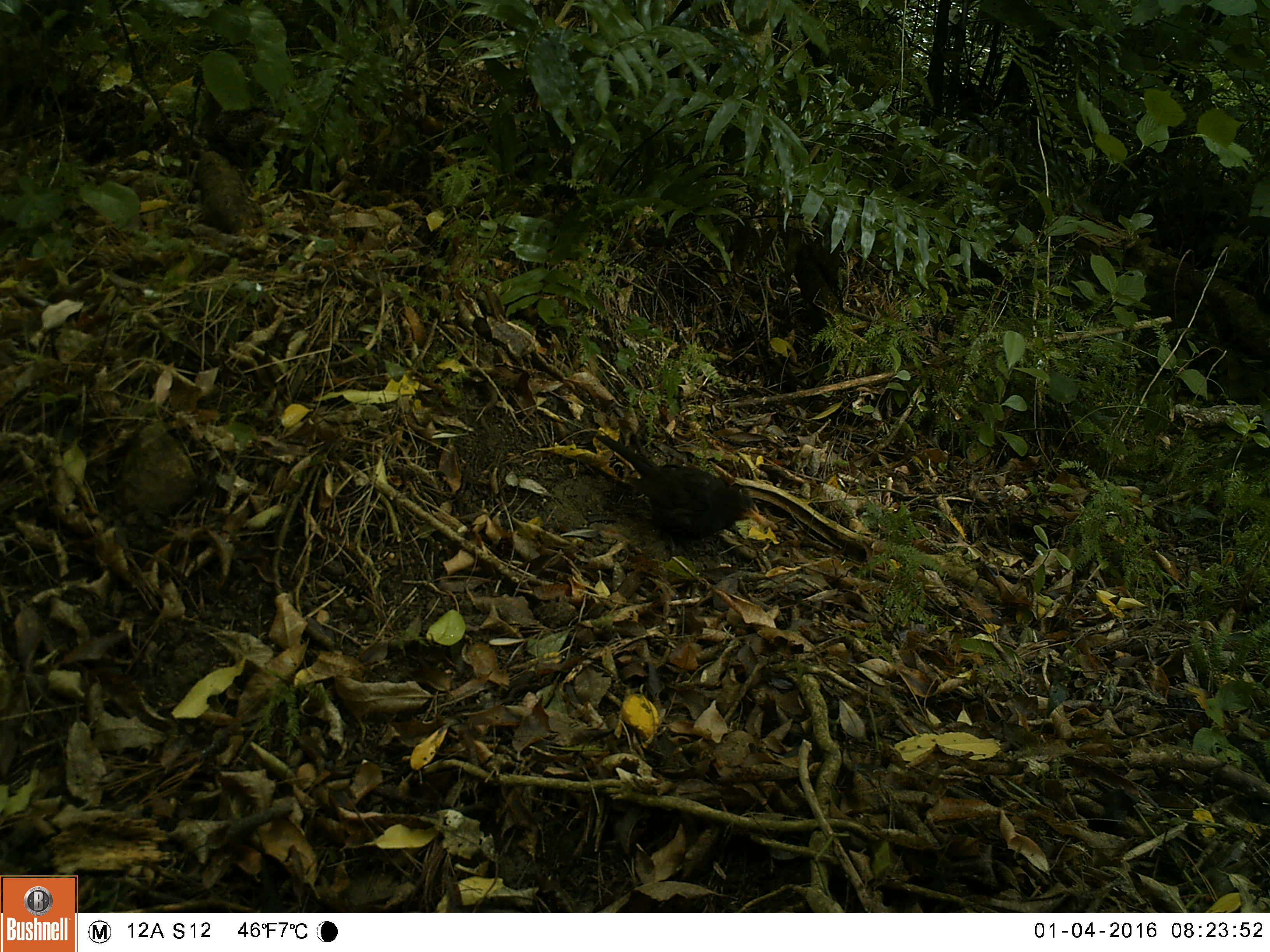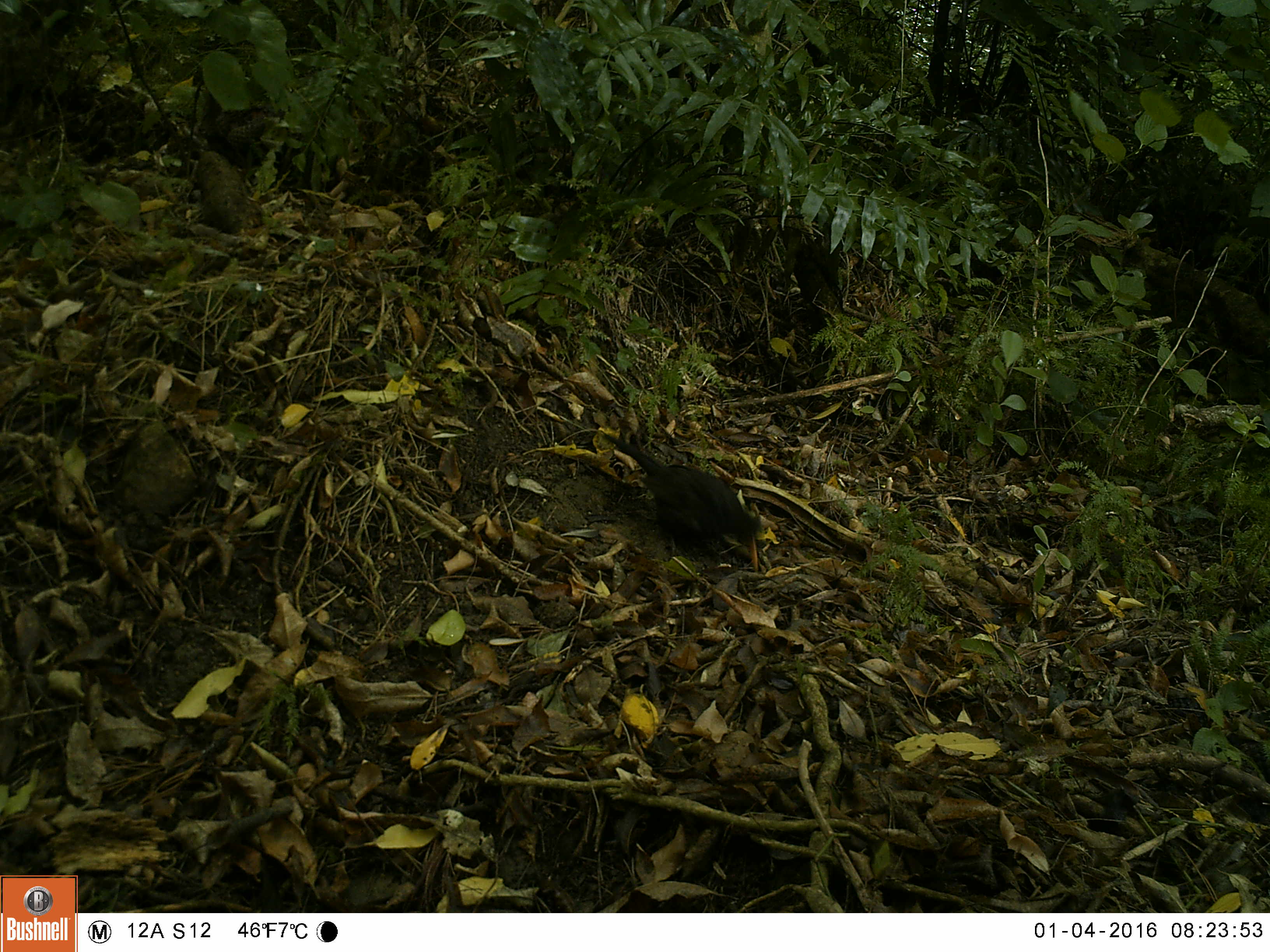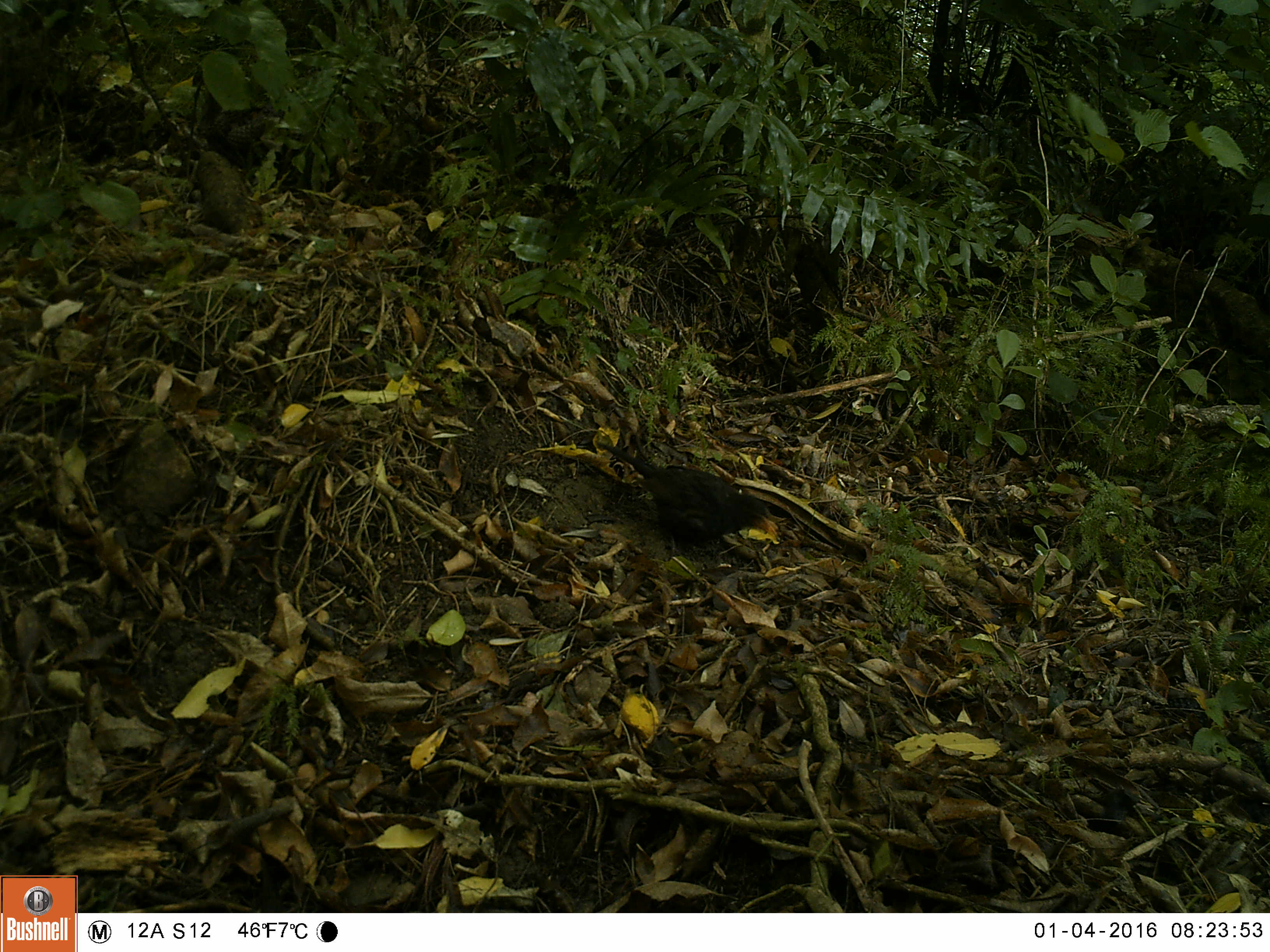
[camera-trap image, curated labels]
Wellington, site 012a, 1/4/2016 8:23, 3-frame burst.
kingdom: Animalia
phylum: Chordata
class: Aves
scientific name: Aves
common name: bird